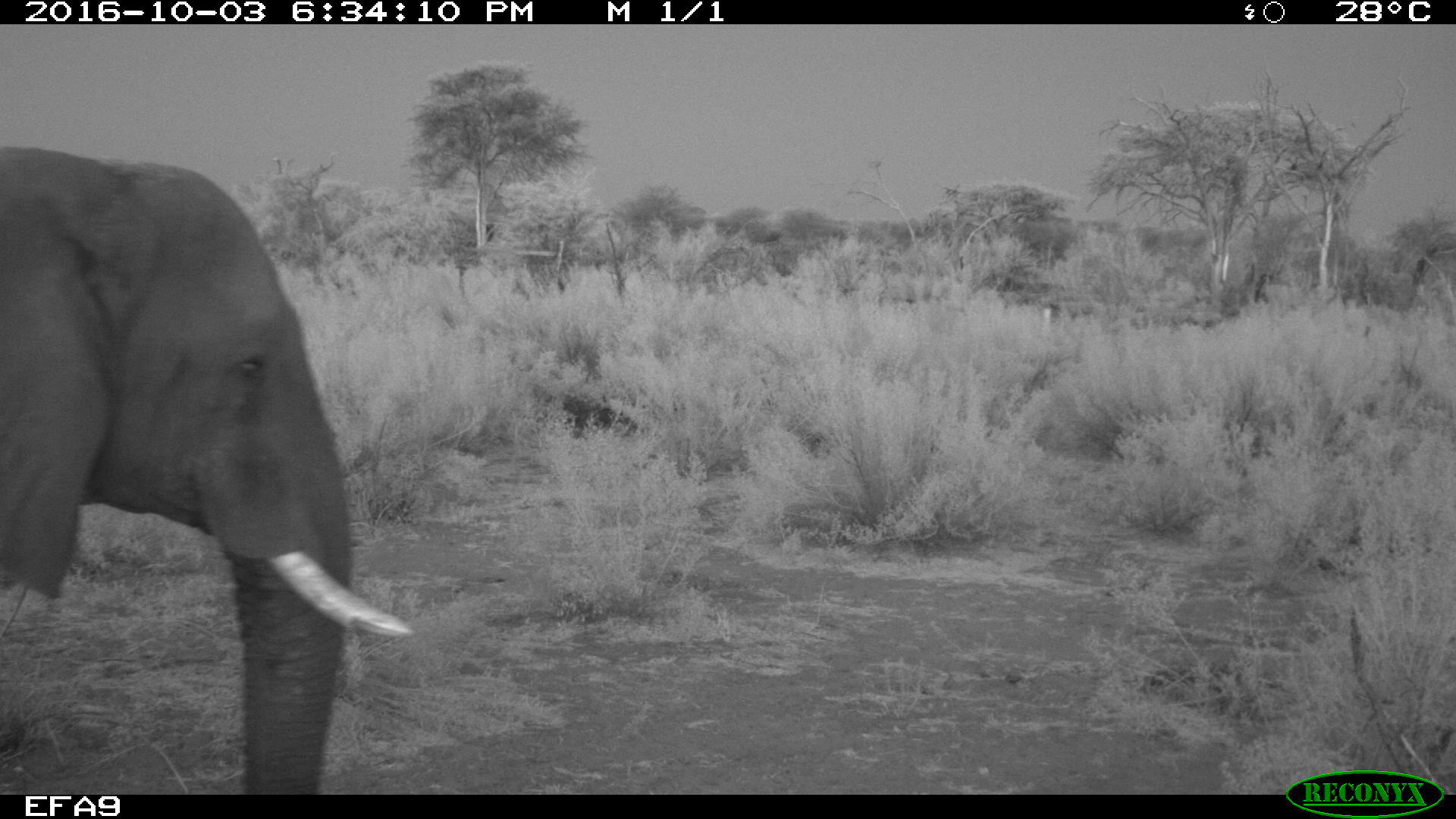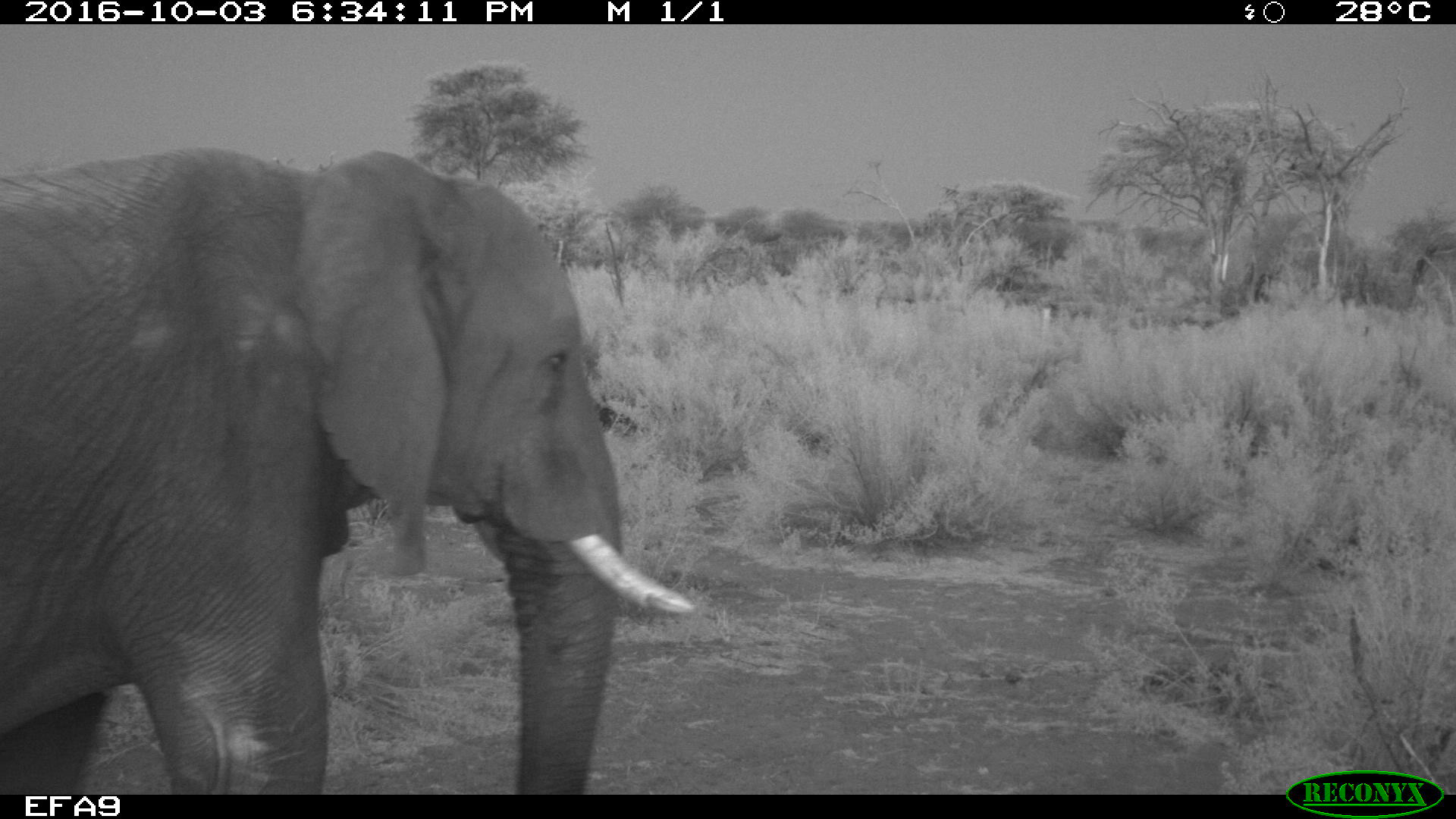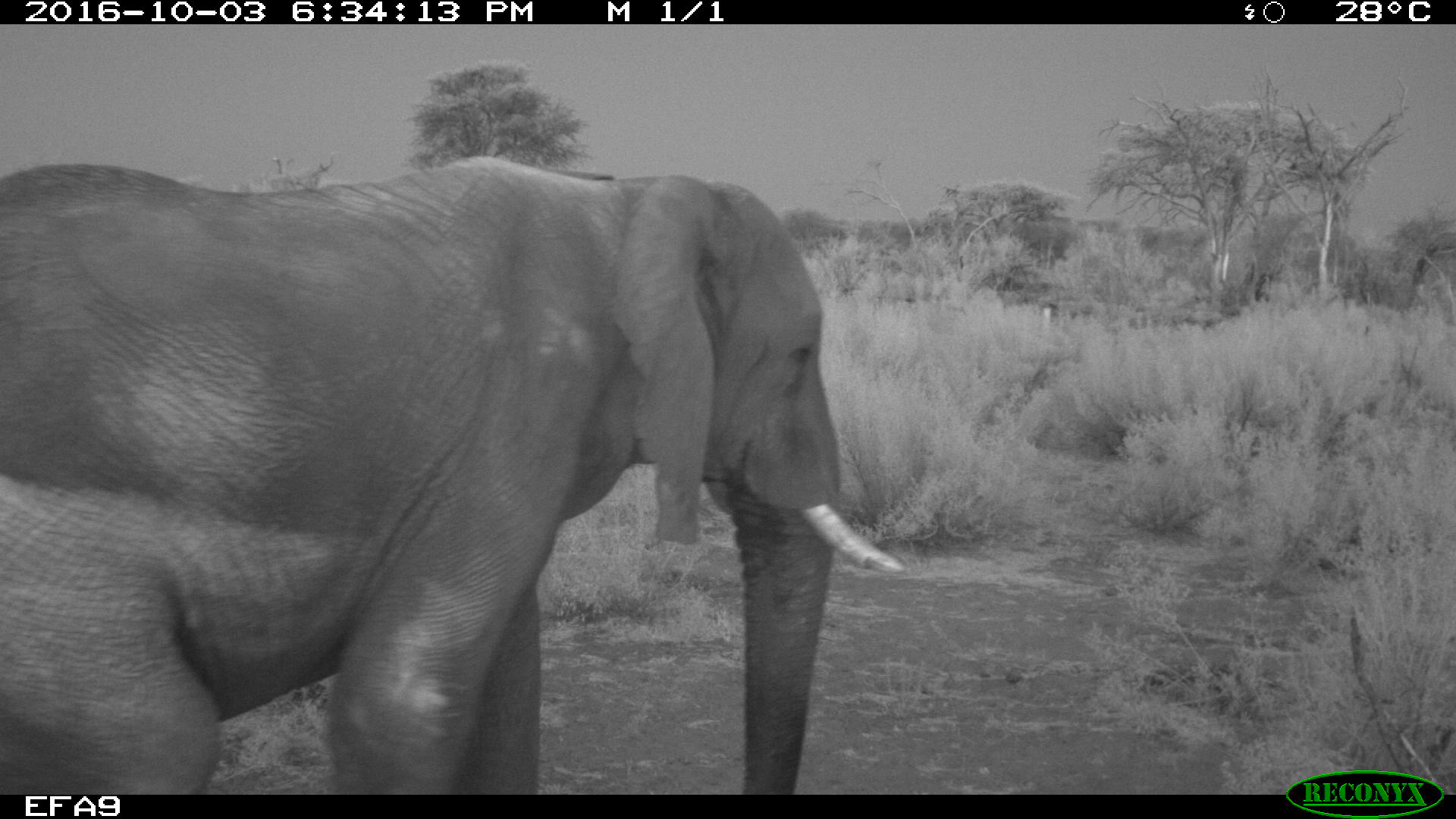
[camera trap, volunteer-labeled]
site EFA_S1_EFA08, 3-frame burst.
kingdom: Animalia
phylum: Chordata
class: Mammalia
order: Proboscidea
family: Elephantidae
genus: Loxodonta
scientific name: Loxodonta africana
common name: african bush elephant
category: elephant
Elephant (african bush elephant) (Loxodonta africana), count 1. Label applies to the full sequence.